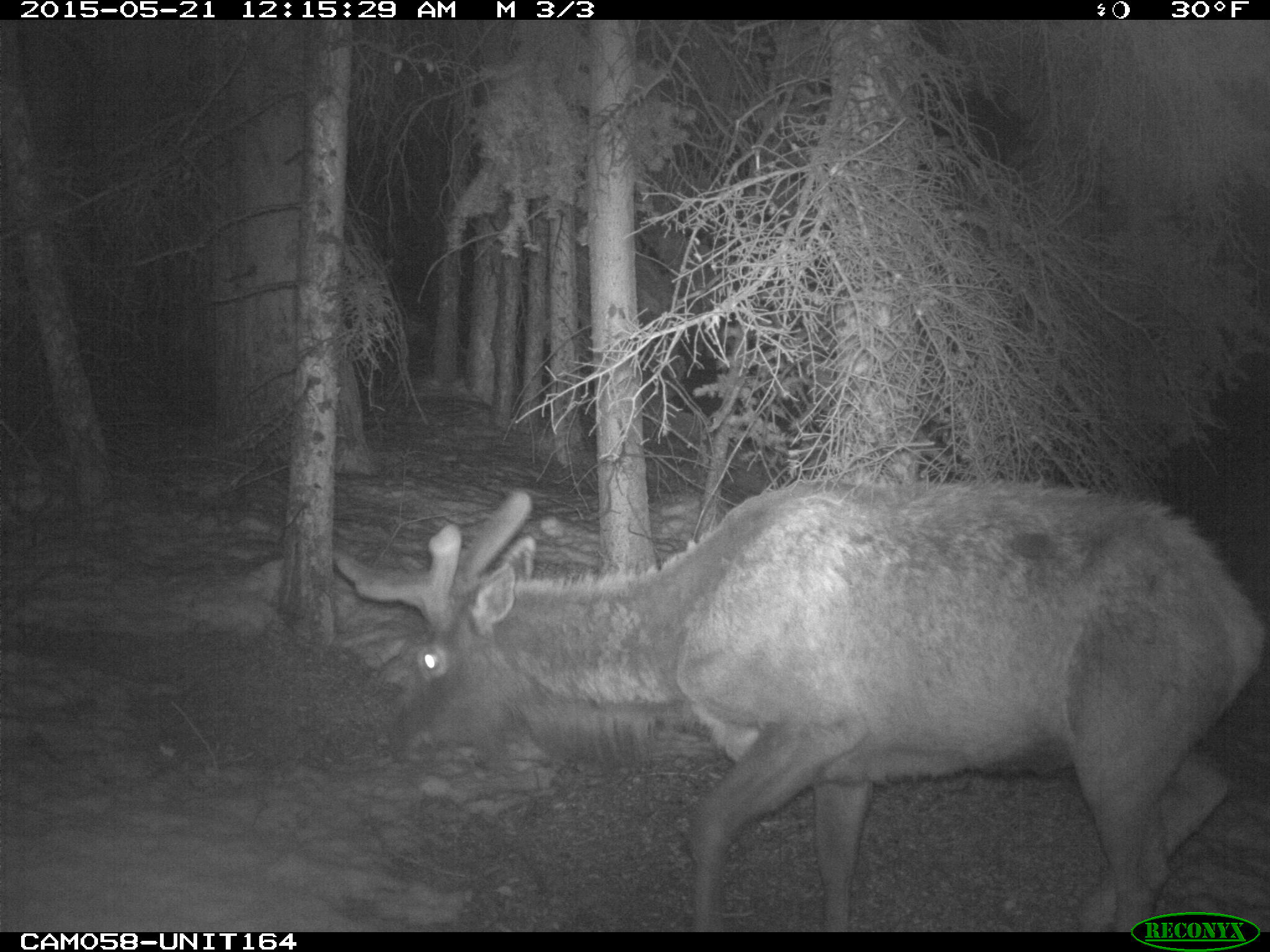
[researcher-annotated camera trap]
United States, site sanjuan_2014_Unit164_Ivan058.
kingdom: Animalia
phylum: Chordata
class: Mammalia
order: Artiodactyla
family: Cervidae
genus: Cervus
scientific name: Cervus elaphus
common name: red deer